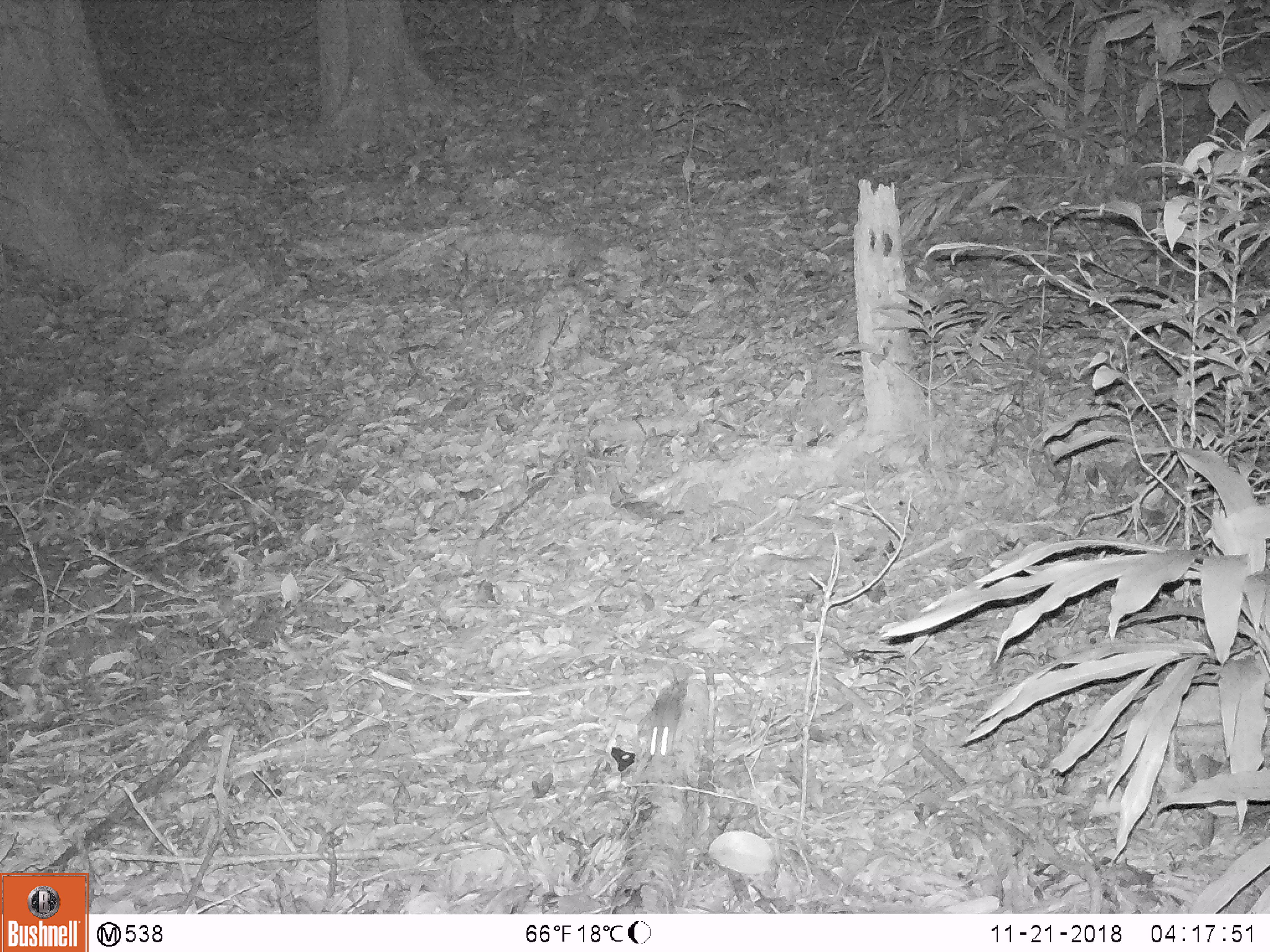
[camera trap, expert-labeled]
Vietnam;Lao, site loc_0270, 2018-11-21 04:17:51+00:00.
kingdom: Animalia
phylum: Chordata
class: Mammalia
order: Rodentia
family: Muridae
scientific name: Muridae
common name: old-world mice and rats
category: unidentified murid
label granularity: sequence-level